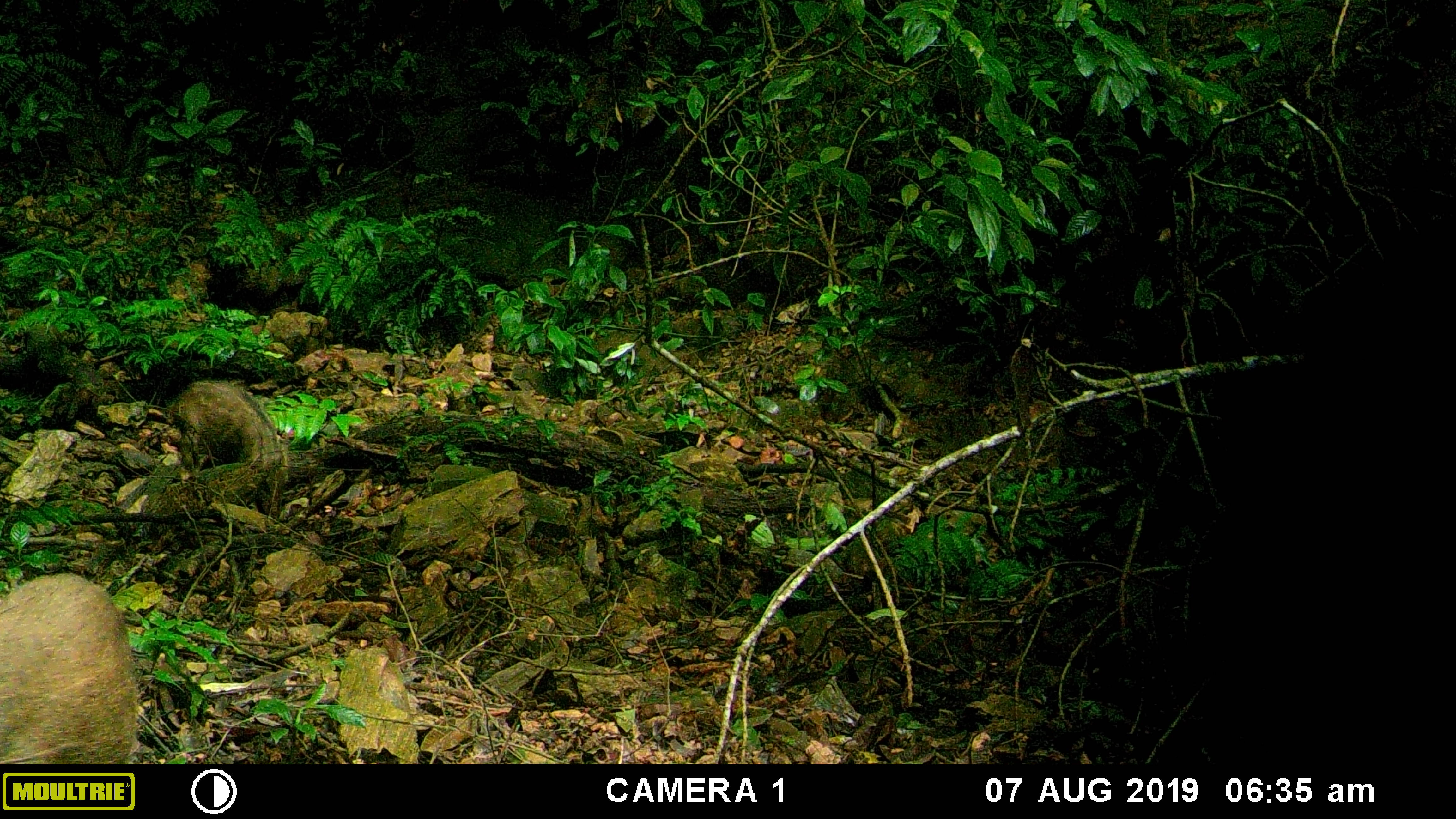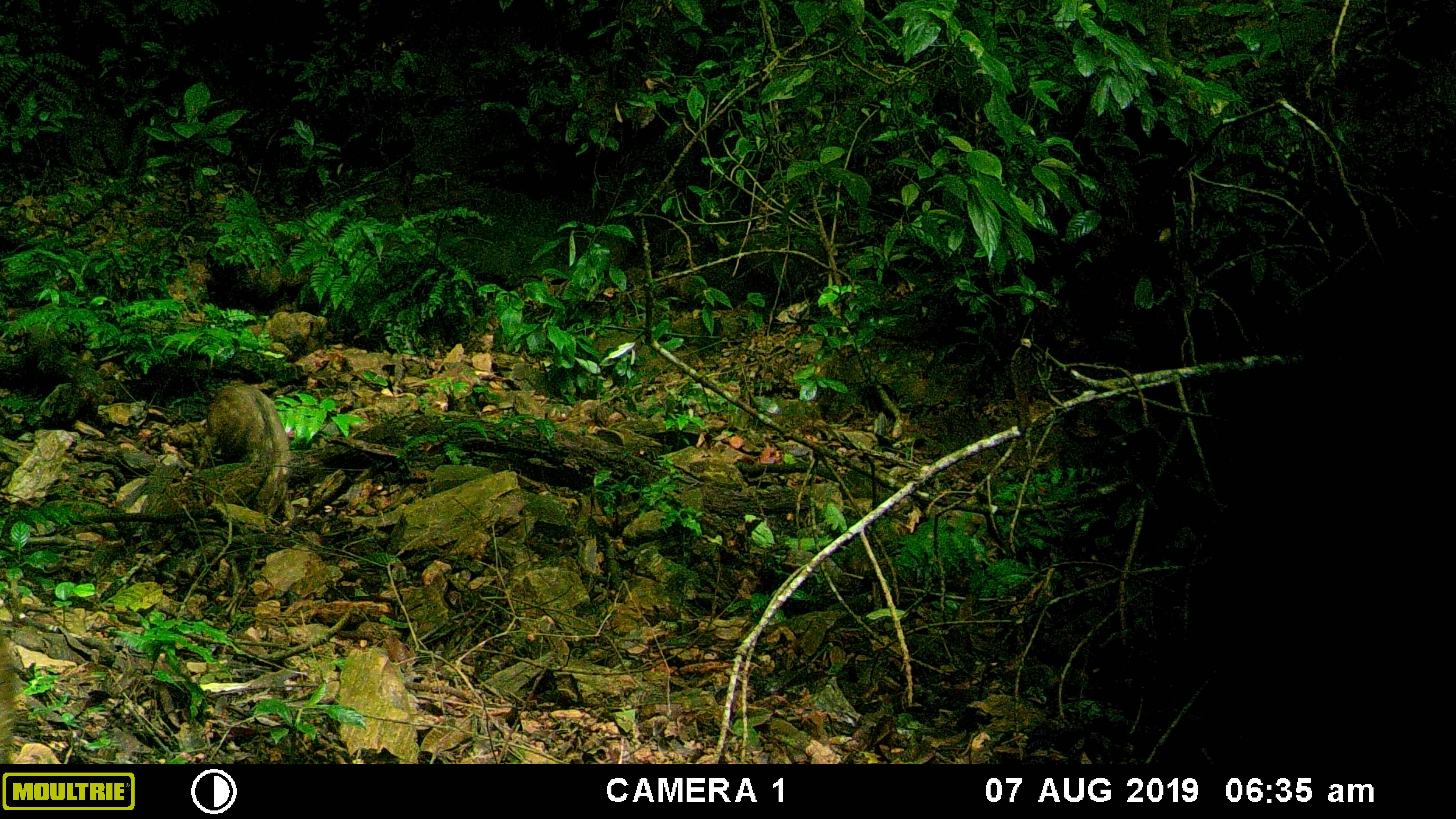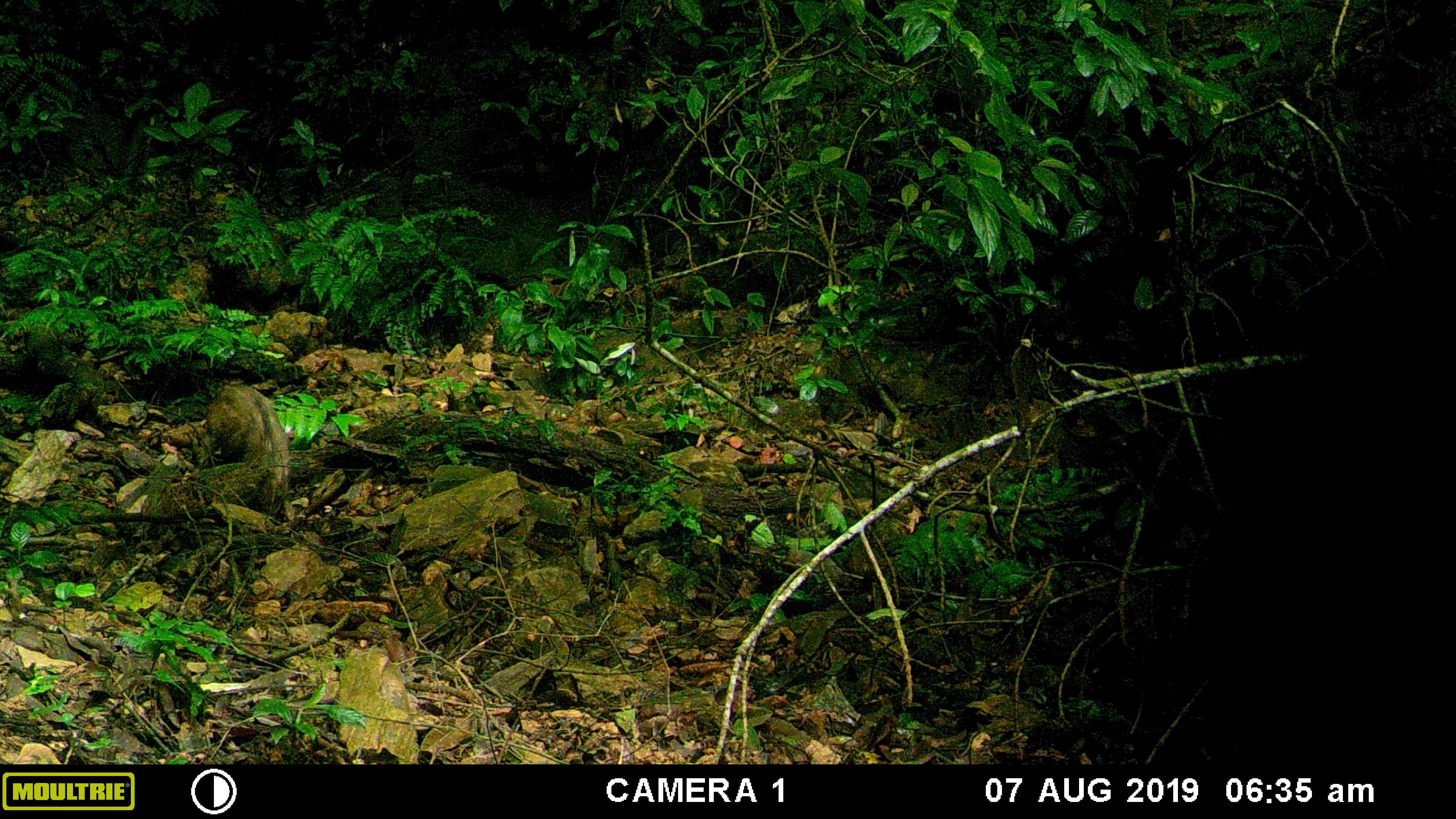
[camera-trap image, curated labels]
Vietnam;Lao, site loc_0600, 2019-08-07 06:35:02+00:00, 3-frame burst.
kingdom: Animalia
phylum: Chordata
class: Mammalia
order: Artiodactyla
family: Suidae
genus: Sus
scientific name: Sus scrofa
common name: eurasian wild pig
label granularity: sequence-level